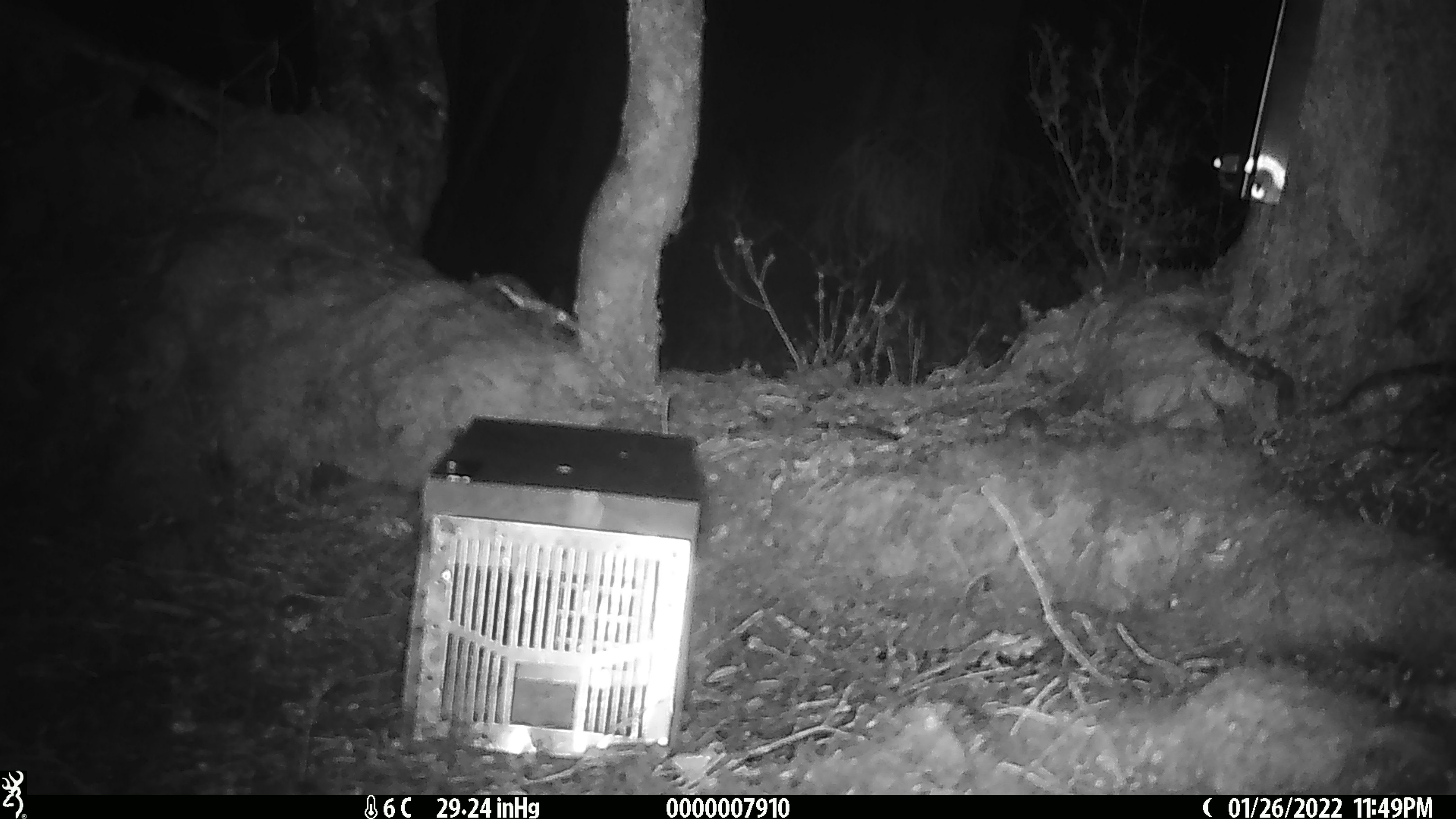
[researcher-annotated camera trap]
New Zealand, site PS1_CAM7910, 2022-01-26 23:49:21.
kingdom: Animalia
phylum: Chordata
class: Mammalia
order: Rodentia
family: Muridae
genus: Mus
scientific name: Mus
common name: mouse